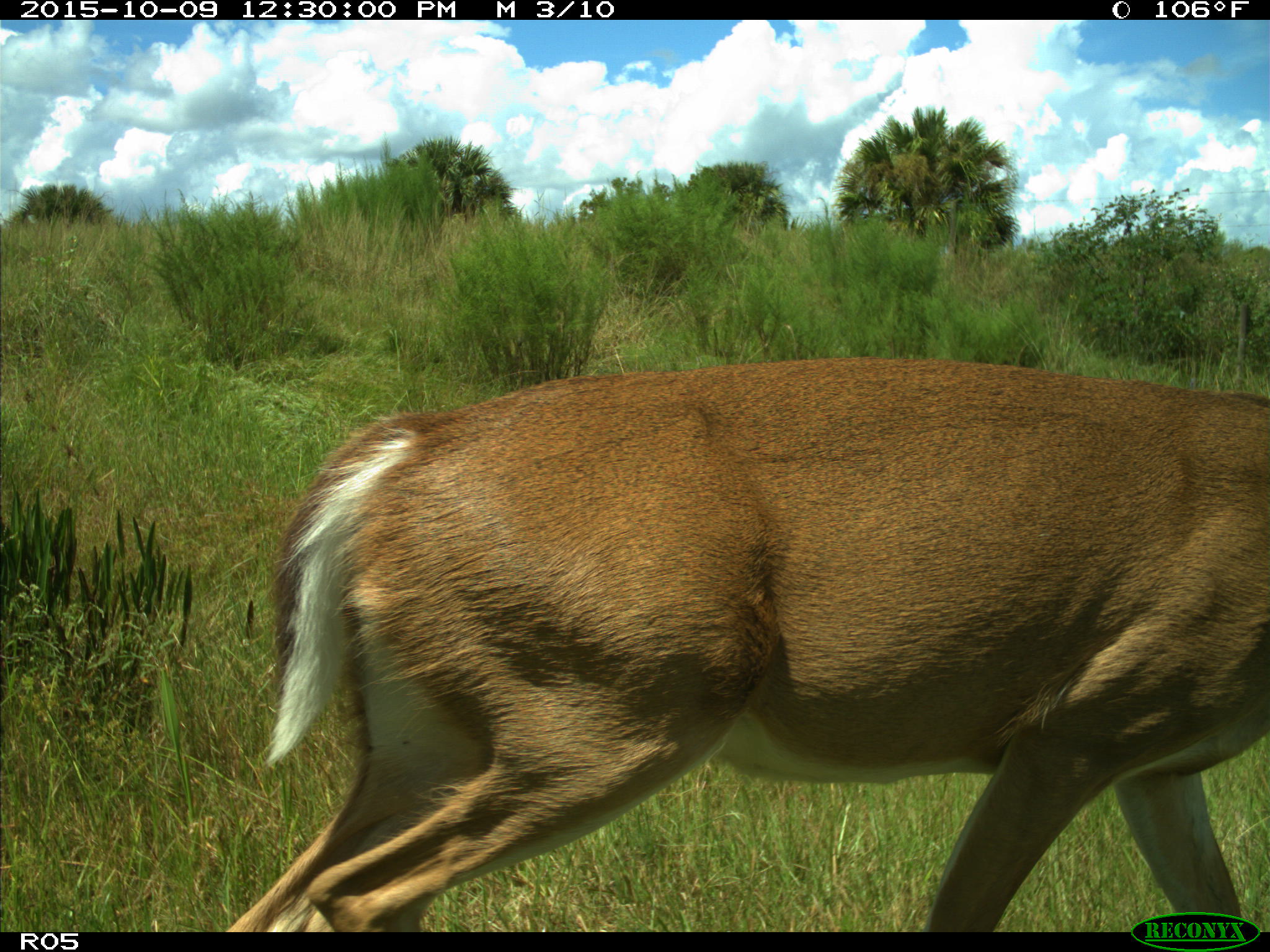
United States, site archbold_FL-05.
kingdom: Animalia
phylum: Chordata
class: Mammalia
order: Artiodactyla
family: Cervidae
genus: Odocoileus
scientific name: Odocoileus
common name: deer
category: unidentified deer